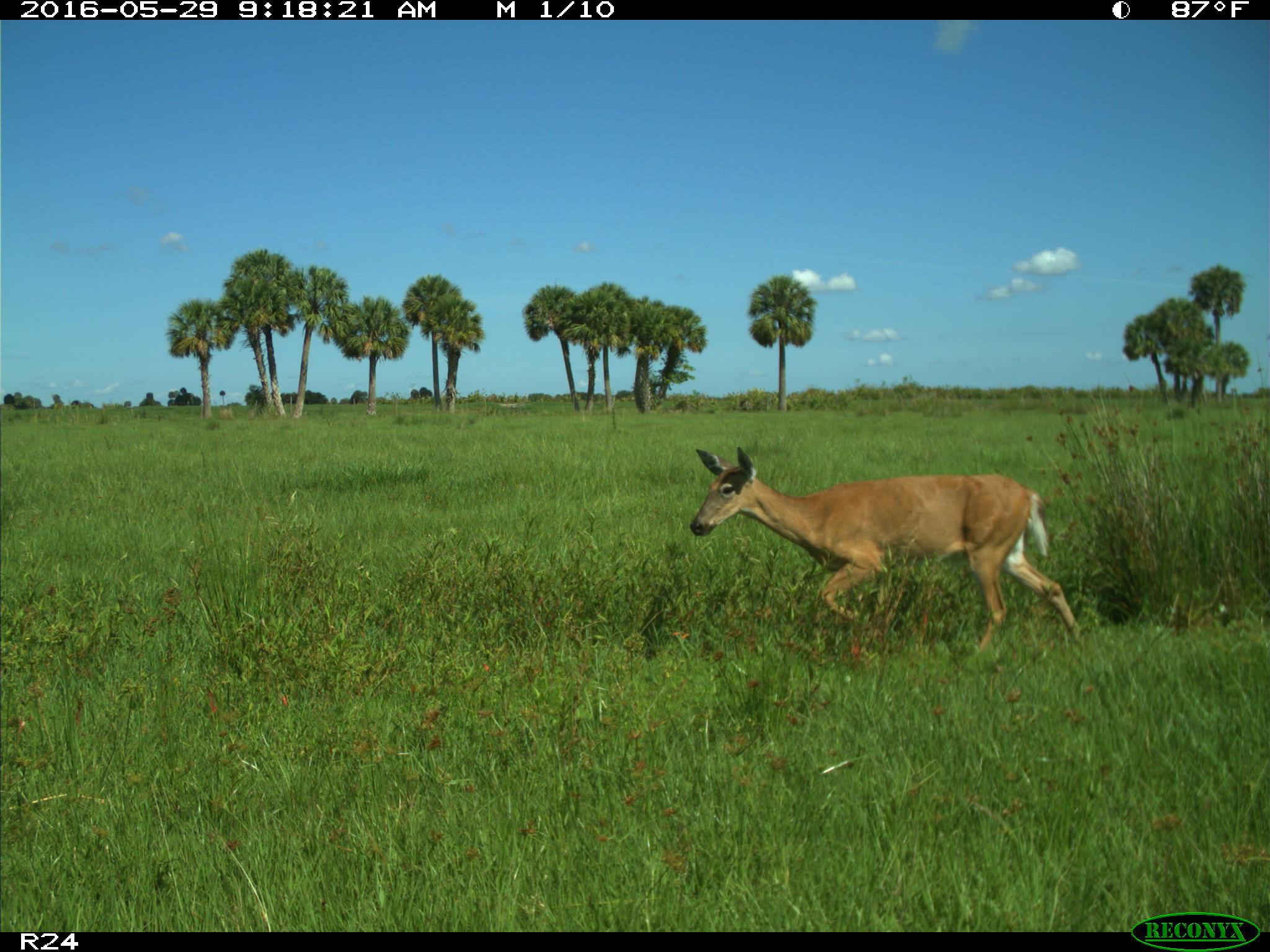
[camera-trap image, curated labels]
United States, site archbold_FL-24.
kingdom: Animalia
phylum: Chordata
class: Mammalia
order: Artiodactyla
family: Cervidae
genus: Odocoileus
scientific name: Odocoileus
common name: deer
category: unidentified deer